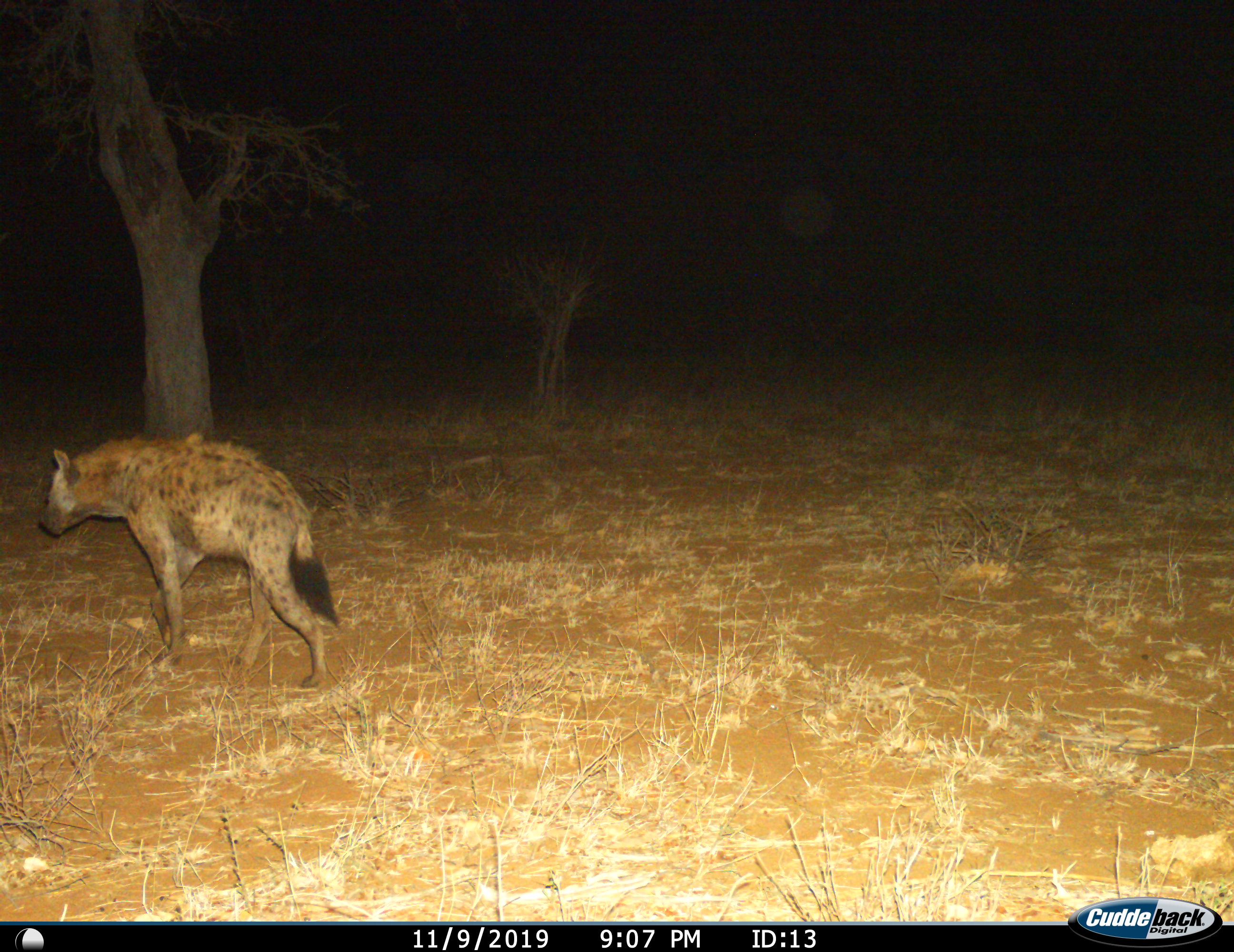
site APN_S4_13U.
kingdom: Animalia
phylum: Chordata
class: Mammalia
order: Carnivora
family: Hyaenidae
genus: Crocuta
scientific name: Crocuta crocuta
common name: spotted hyena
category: hyenaspotted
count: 1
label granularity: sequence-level